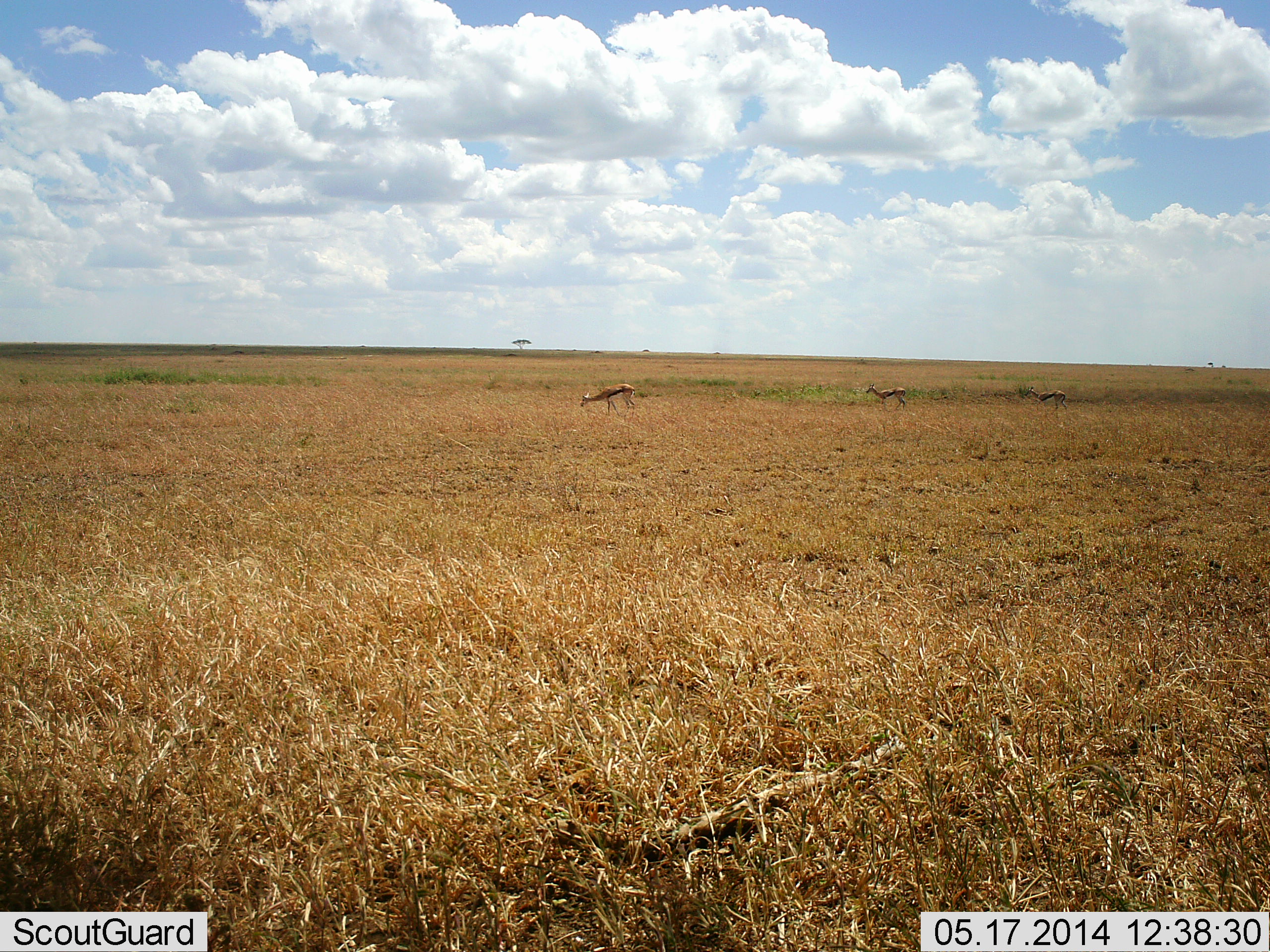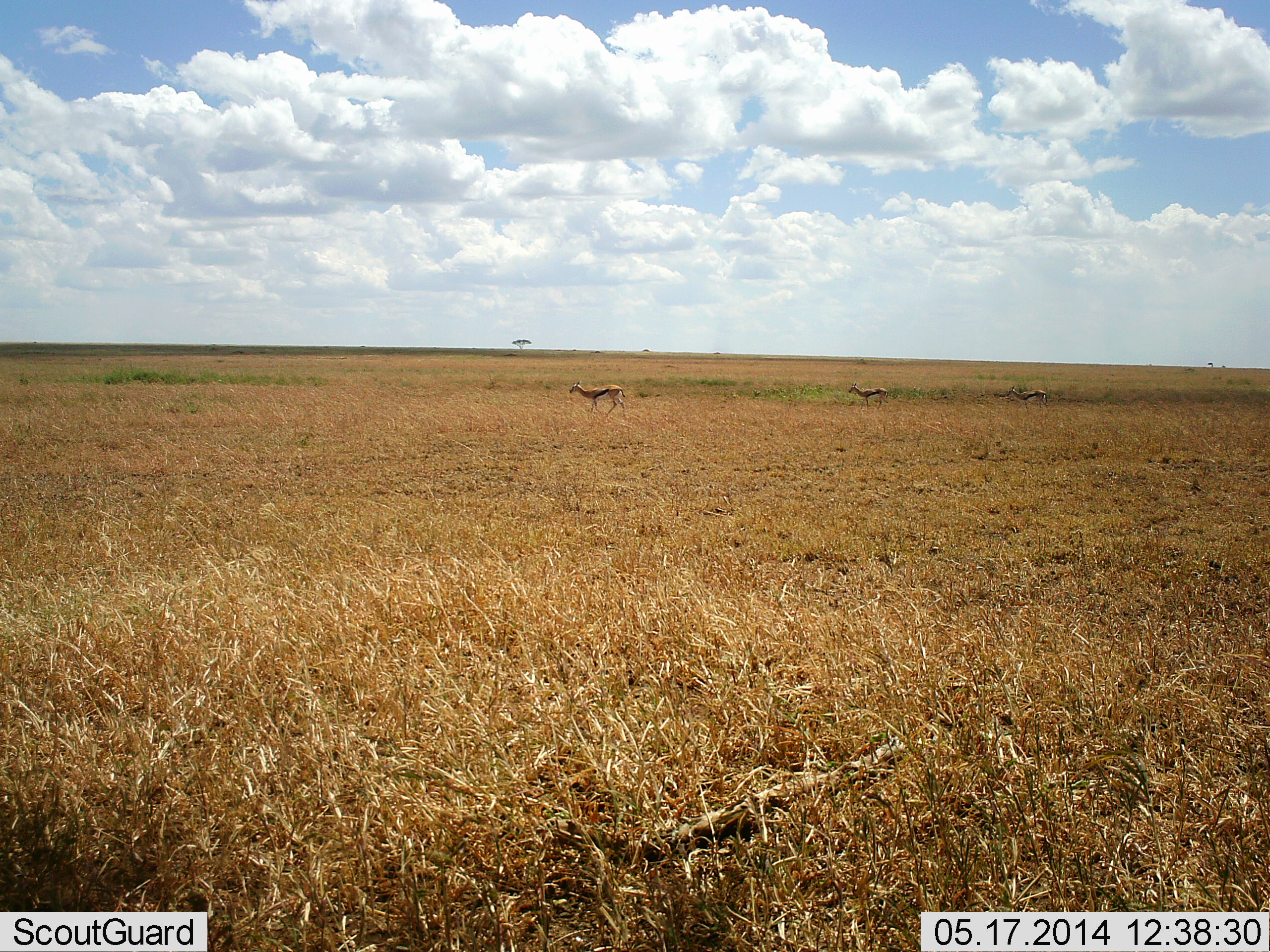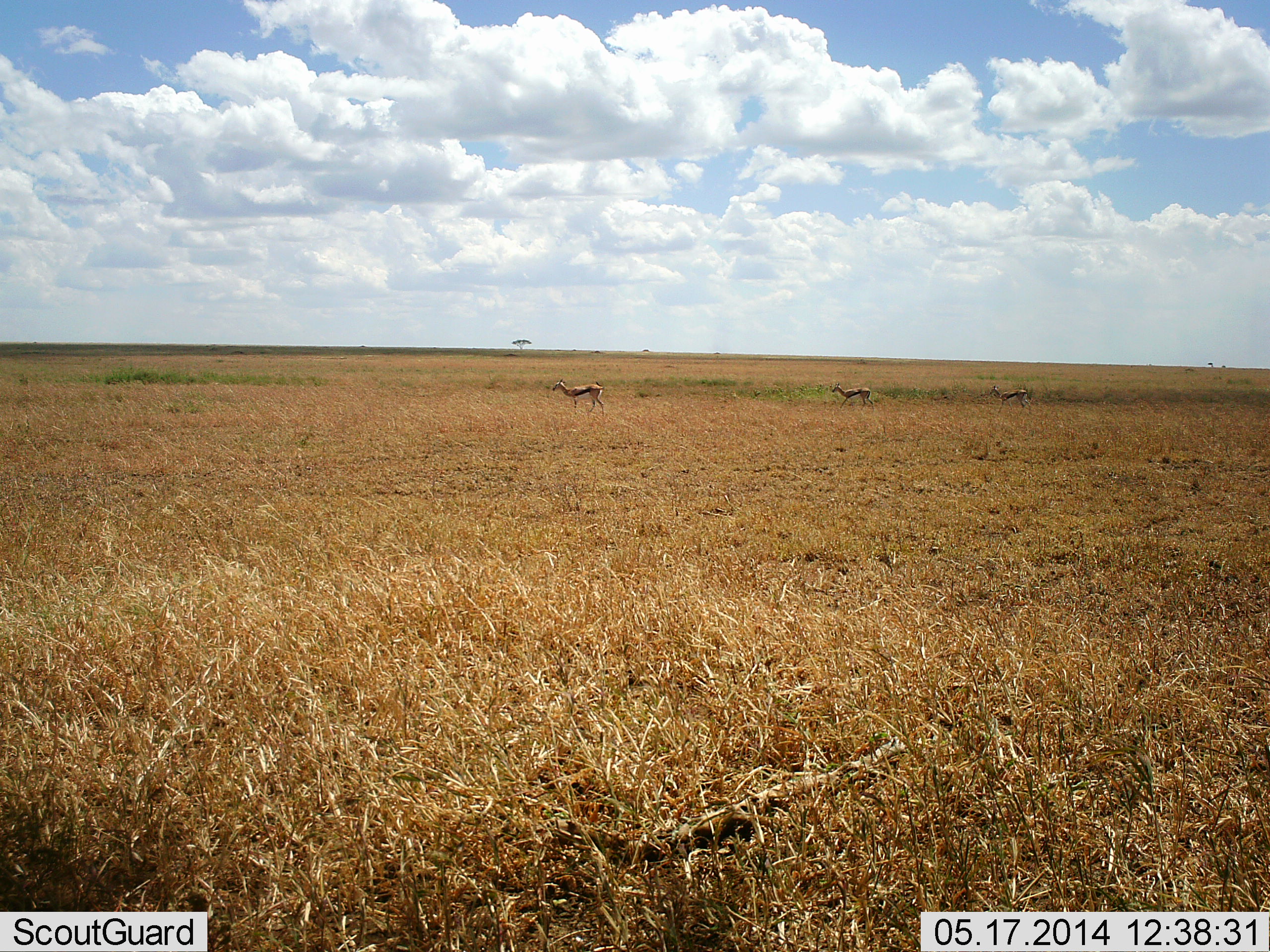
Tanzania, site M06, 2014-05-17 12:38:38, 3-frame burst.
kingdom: Animalia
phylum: Chordata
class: Mammalia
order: Artiodactyla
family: Bovidae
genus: Eudorcas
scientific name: Eudorcas thomsonii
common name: thomson's gazelle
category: gazellethomsons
Gazellethomsons (thomson's gazelle) (Eudorcas thomsonii), count 3. Behavior (volunteer vote fractions): standing 10%, resting 0%, moving 90%, interacting 0%. Young present (vote fraction): 0%. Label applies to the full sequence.